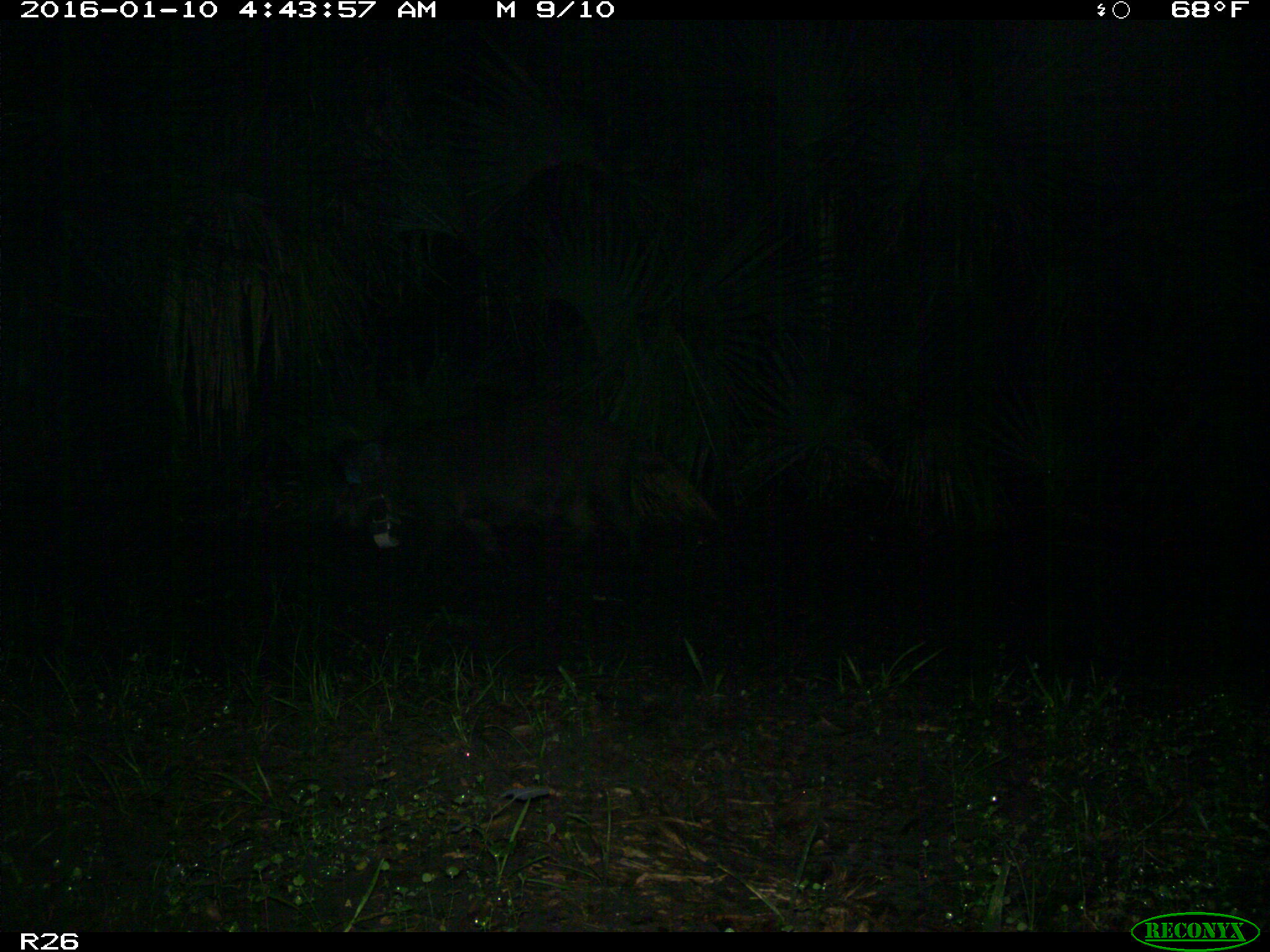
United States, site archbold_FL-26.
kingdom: Animalia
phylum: Chordata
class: Mammalia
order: Artiodactyla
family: Suidae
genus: Sus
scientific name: Sus scrofa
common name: wild boar